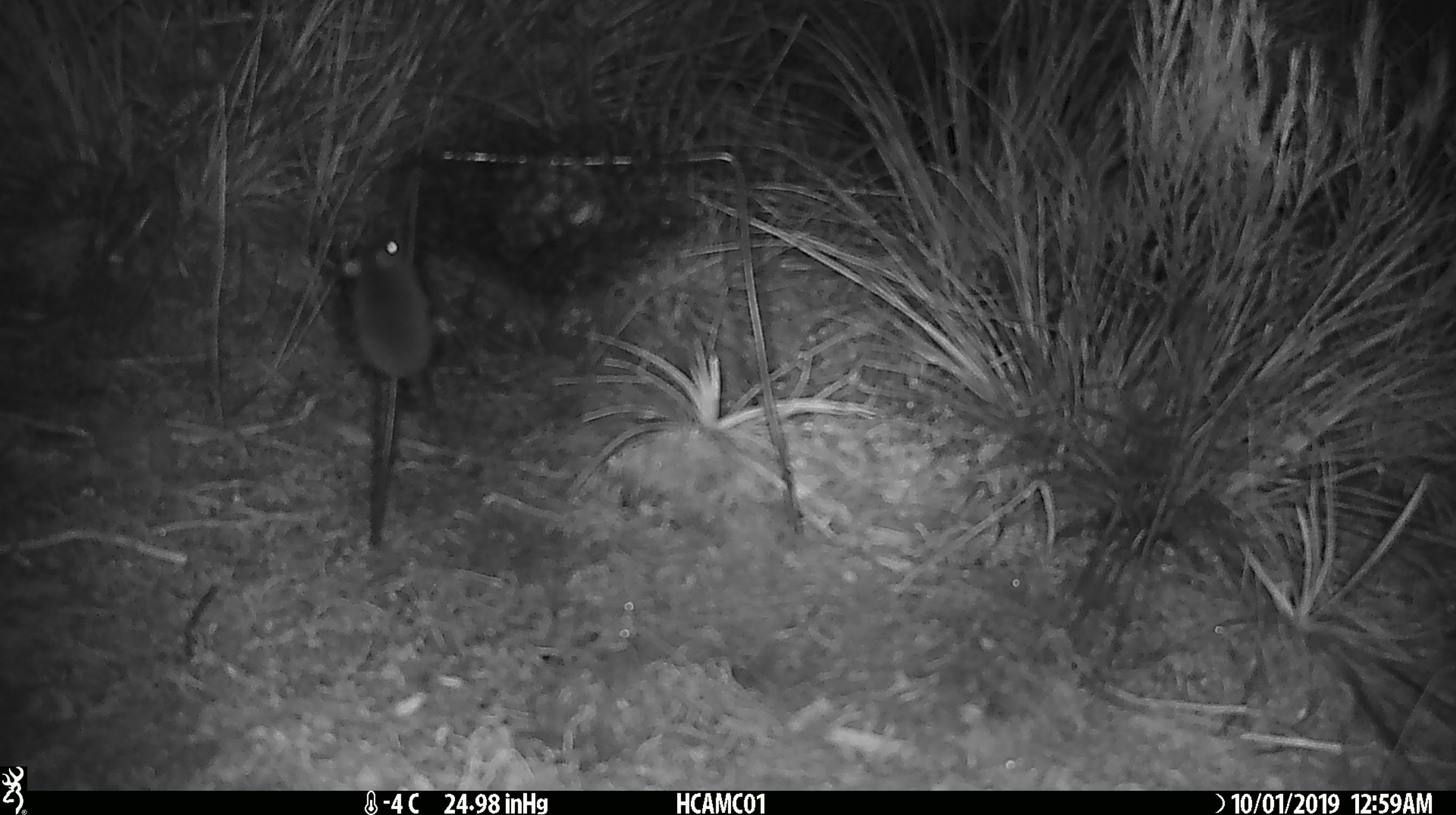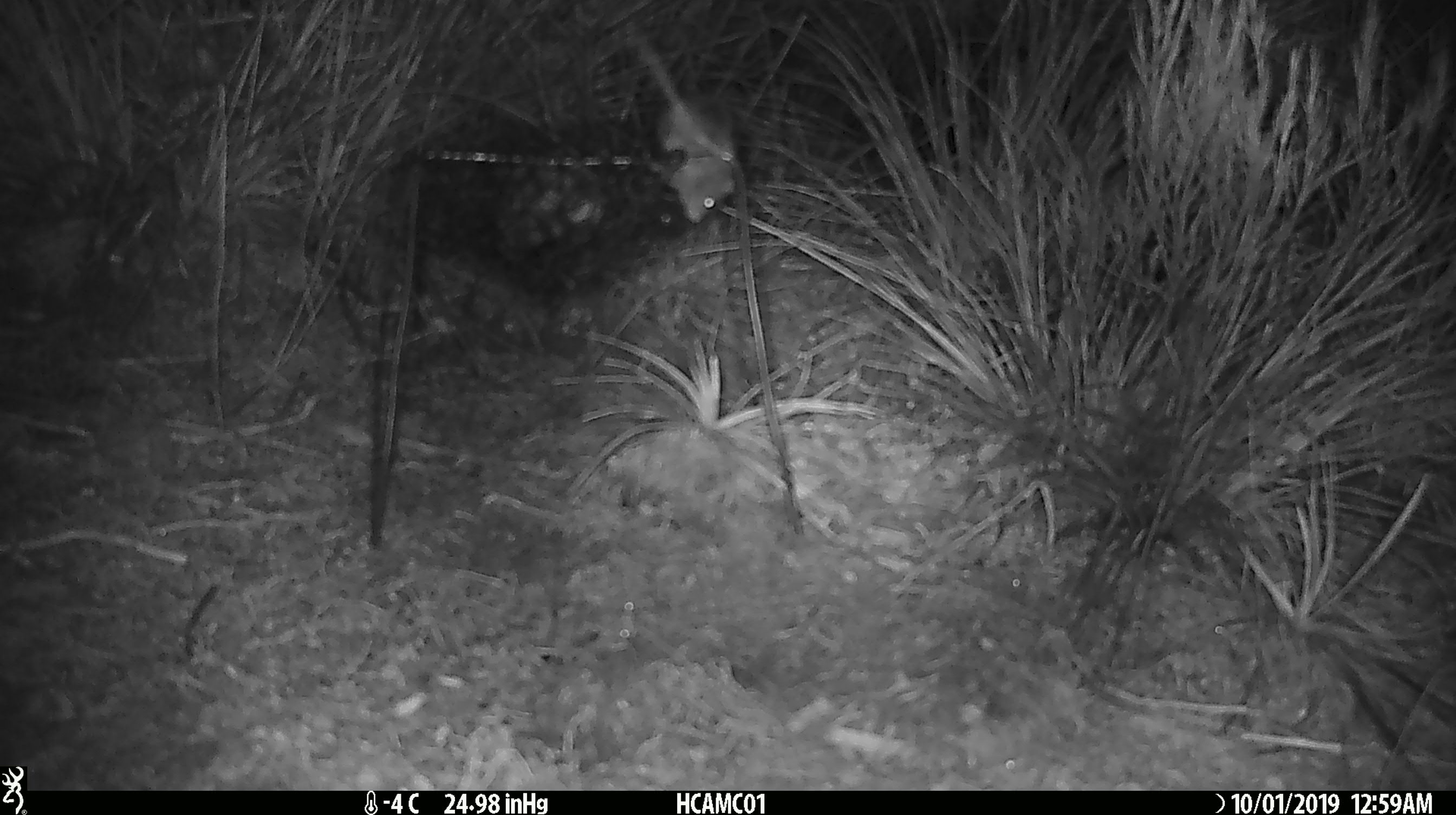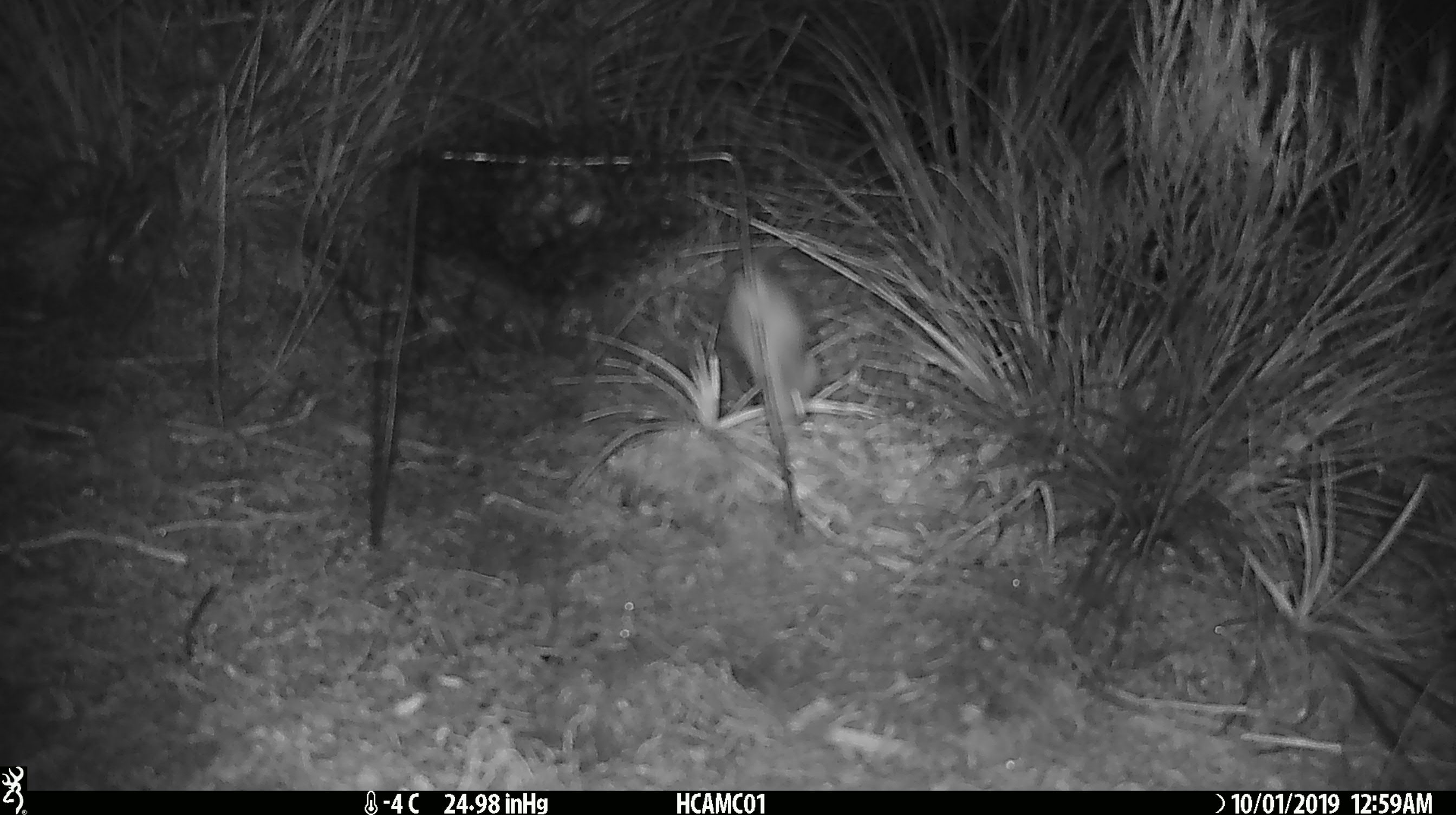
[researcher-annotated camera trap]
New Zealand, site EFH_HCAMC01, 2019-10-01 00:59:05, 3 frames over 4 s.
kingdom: Animalia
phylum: Chordata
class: Mammalia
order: Rodentia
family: Muridae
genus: Mus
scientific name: Mus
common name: mouse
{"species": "mouse (Mus)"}